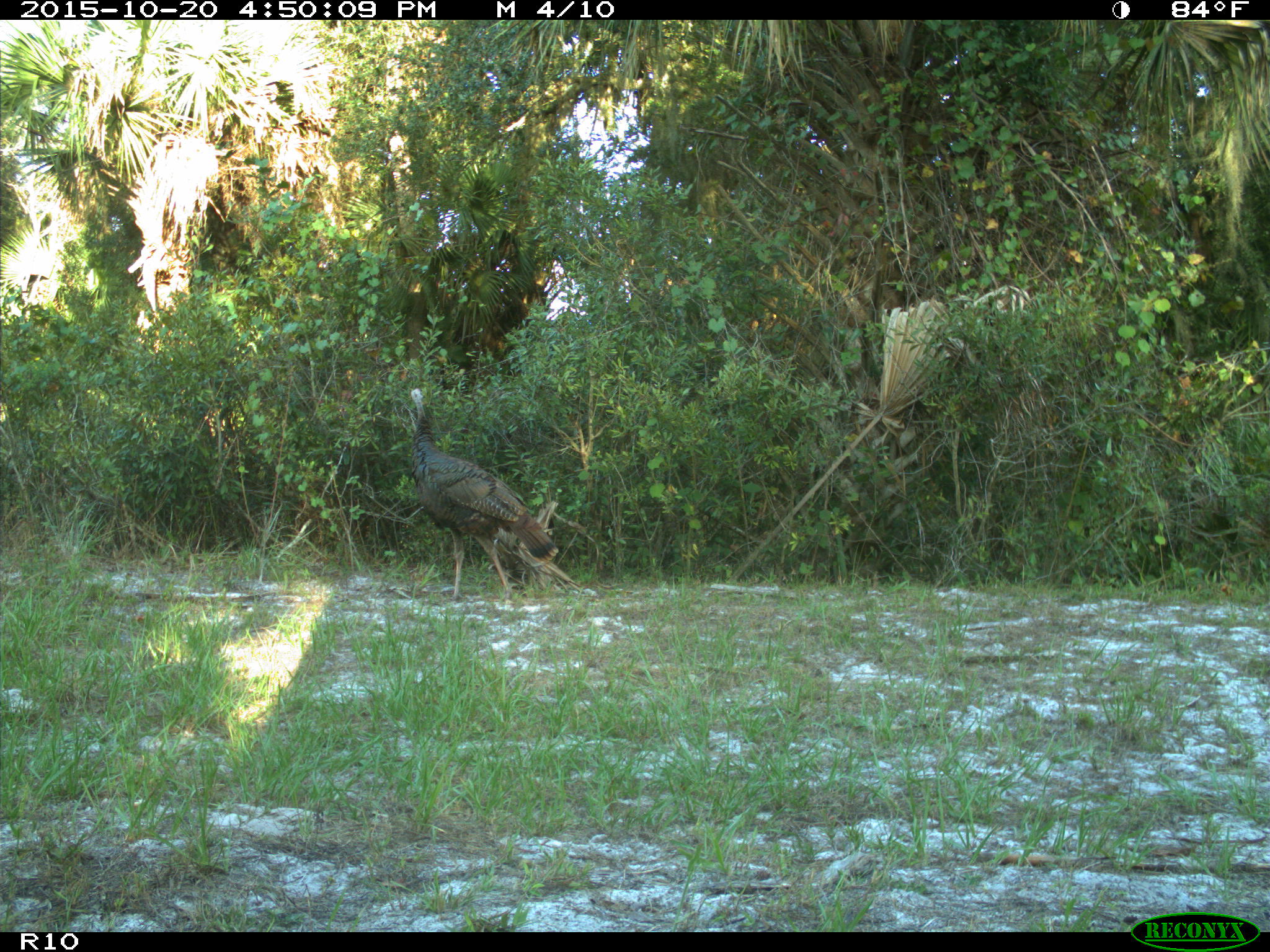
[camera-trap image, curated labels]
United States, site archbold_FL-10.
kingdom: Animalia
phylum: Chordata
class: Aves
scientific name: Aves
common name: birds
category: unidentified bird